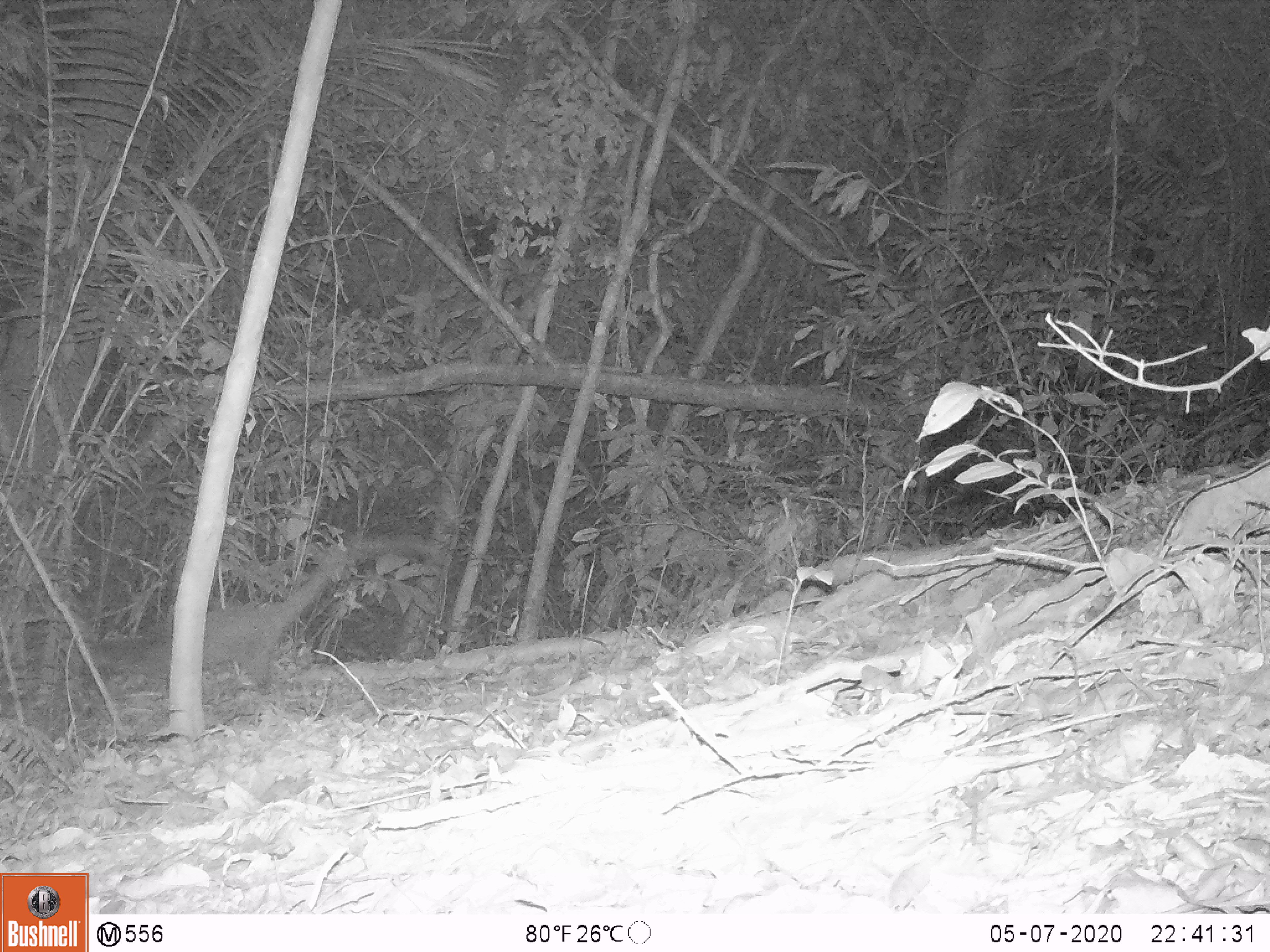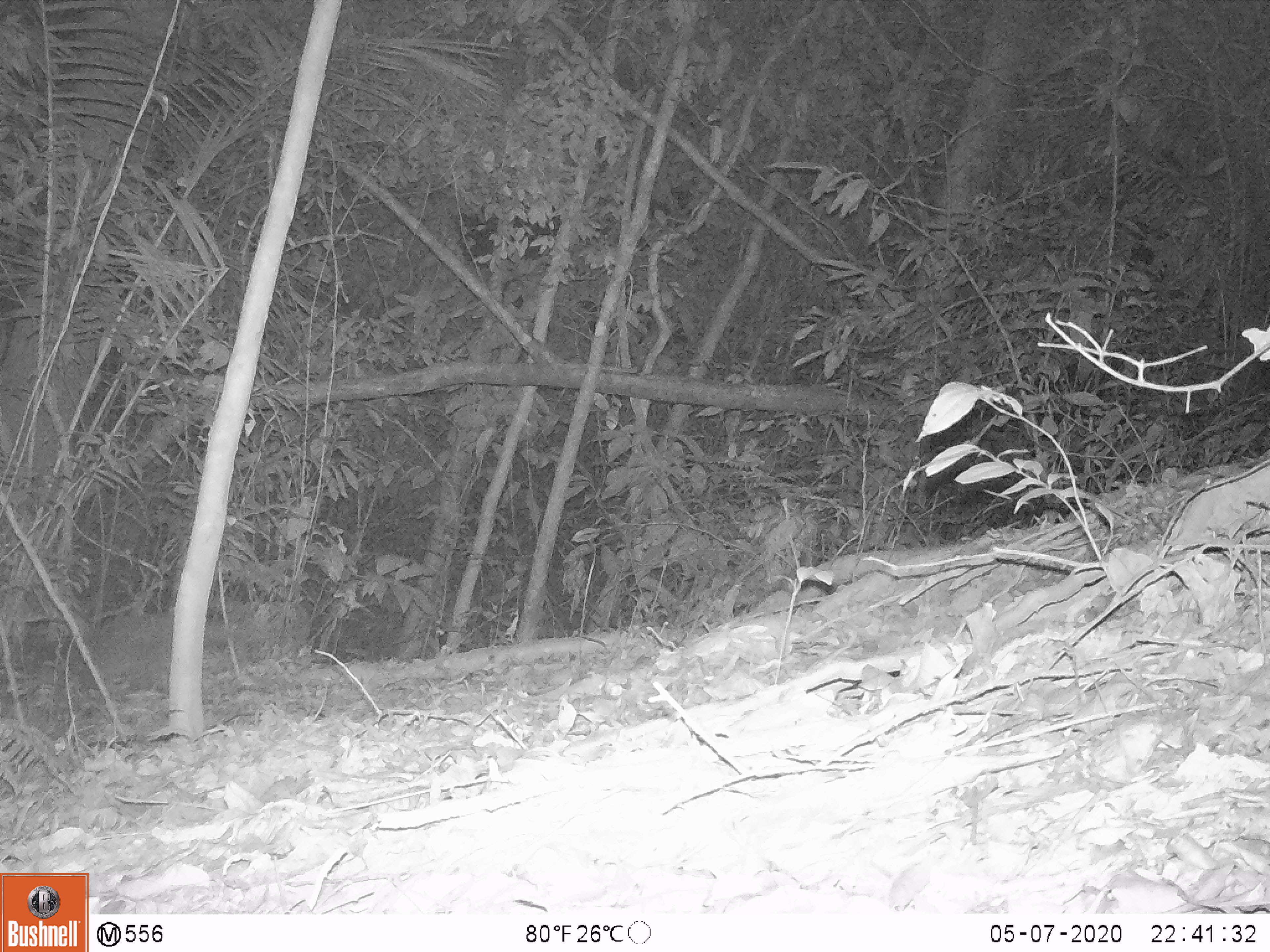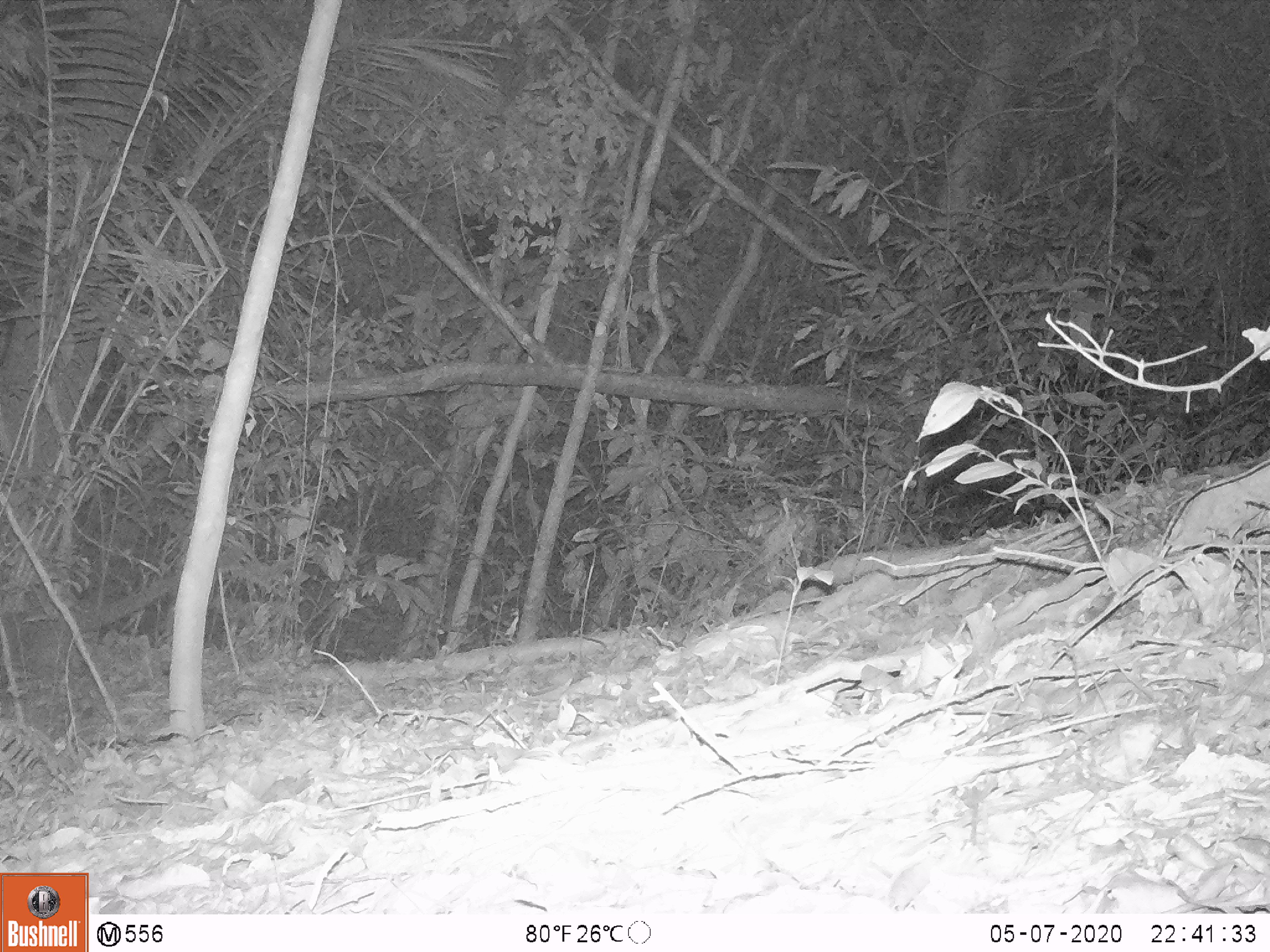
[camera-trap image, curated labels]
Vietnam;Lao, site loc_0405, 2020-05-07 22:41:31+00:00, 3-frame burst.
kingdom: Animalia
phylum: Chordata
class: Mammalia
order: Carnivora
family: Viverridae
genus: Paguma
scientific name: Paguma larvata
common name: masked palm civet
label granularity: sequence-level